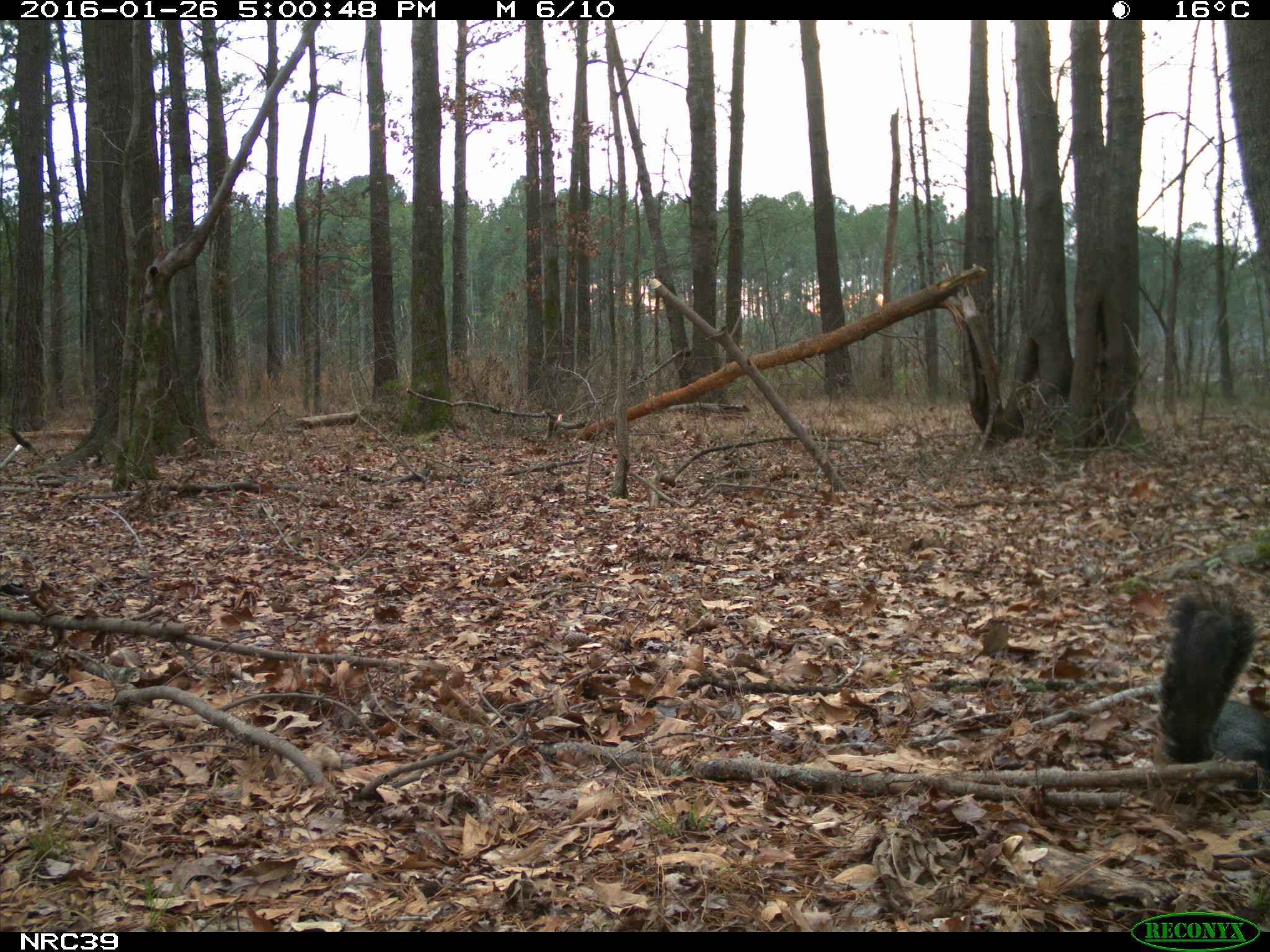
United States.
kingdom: Animalia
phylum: Chordata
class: Mammalia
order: Rodentia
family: Sciuridae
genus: Sciurus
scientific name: Sciurus niger cinereus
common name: eastern fox squirrel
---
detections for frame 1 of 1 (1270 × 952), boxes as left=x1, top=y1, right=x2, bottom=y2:
Eastern Fox Squirrel: left=1155, top=583, right=1270, bottom=767